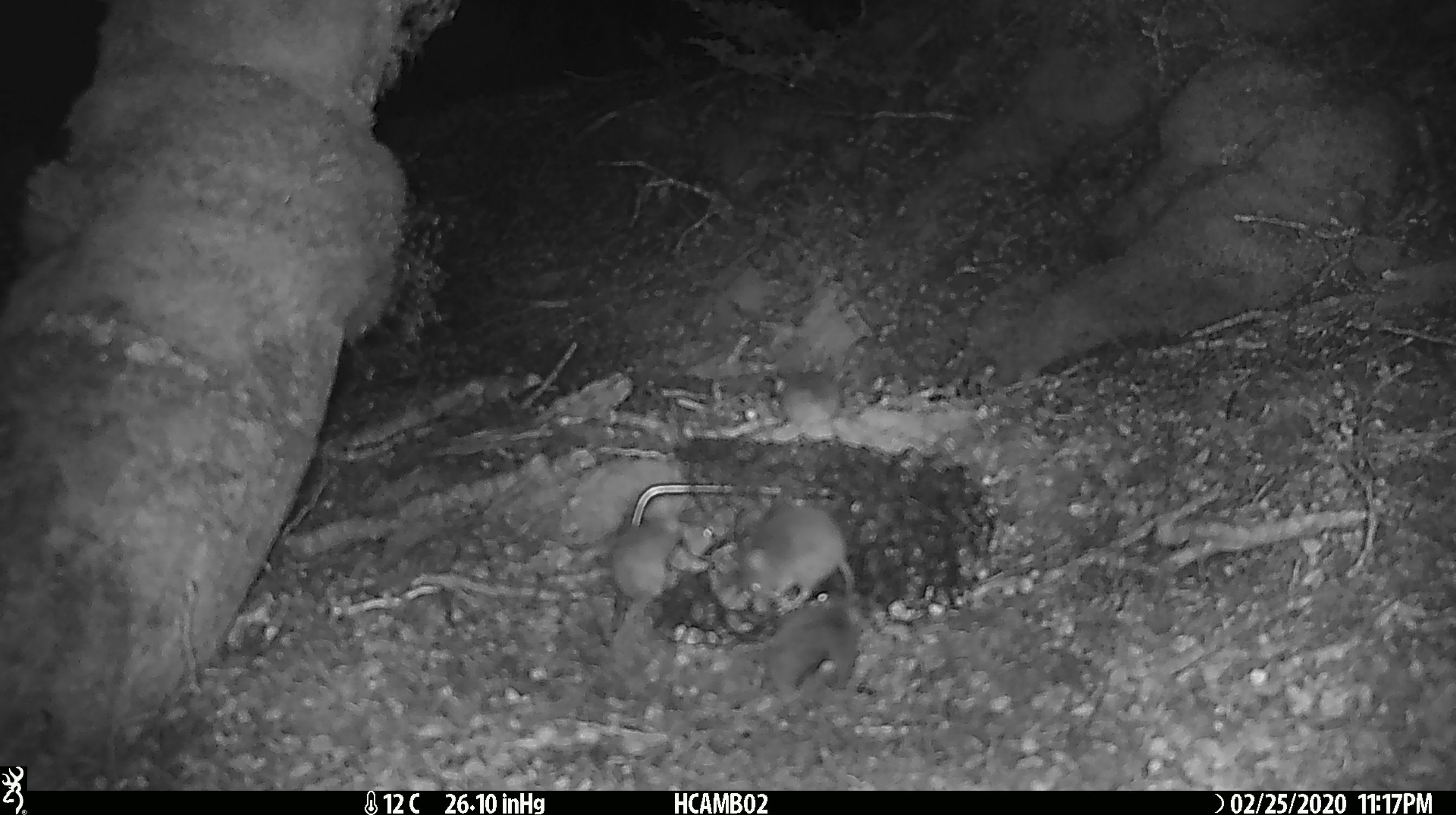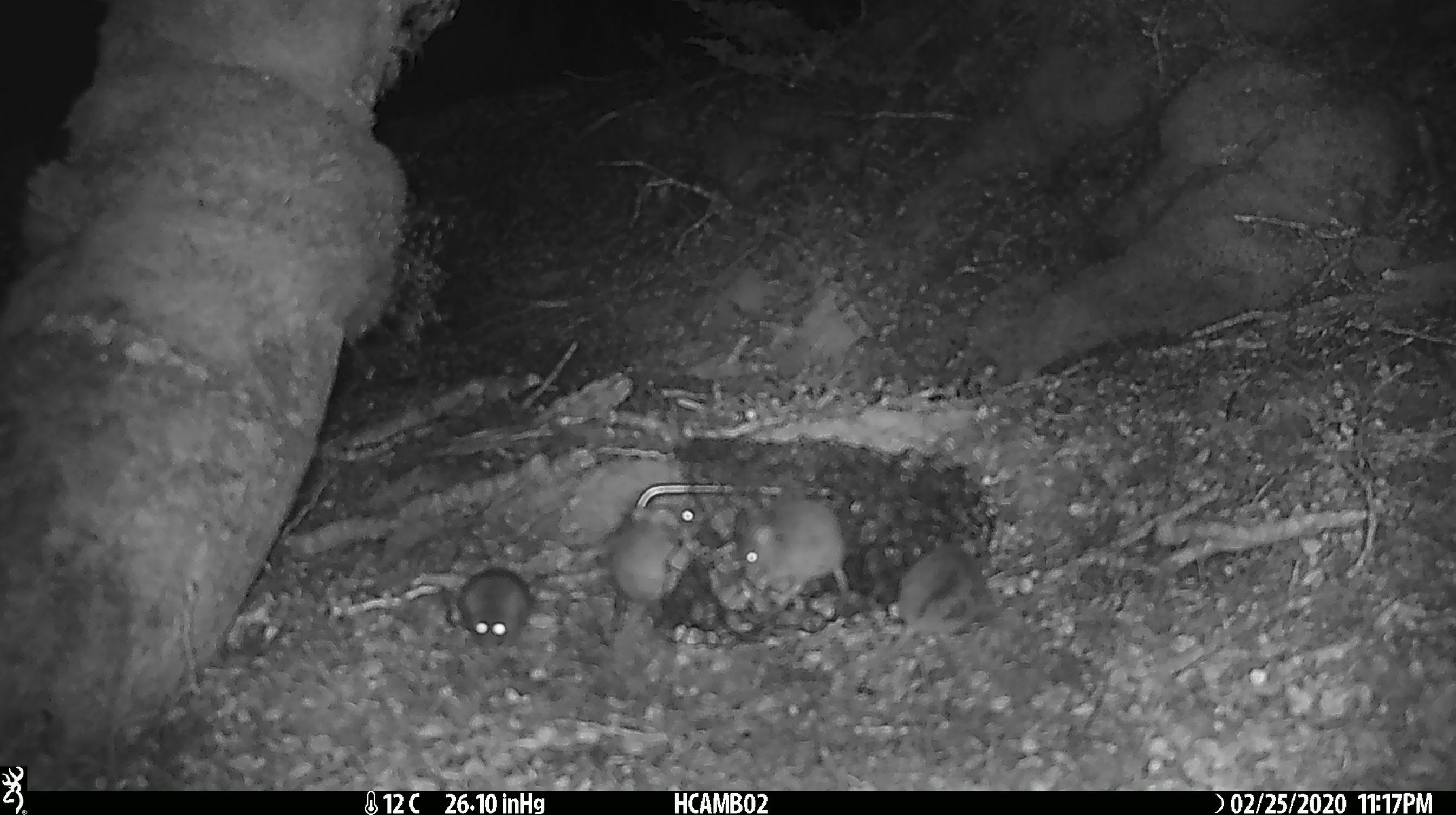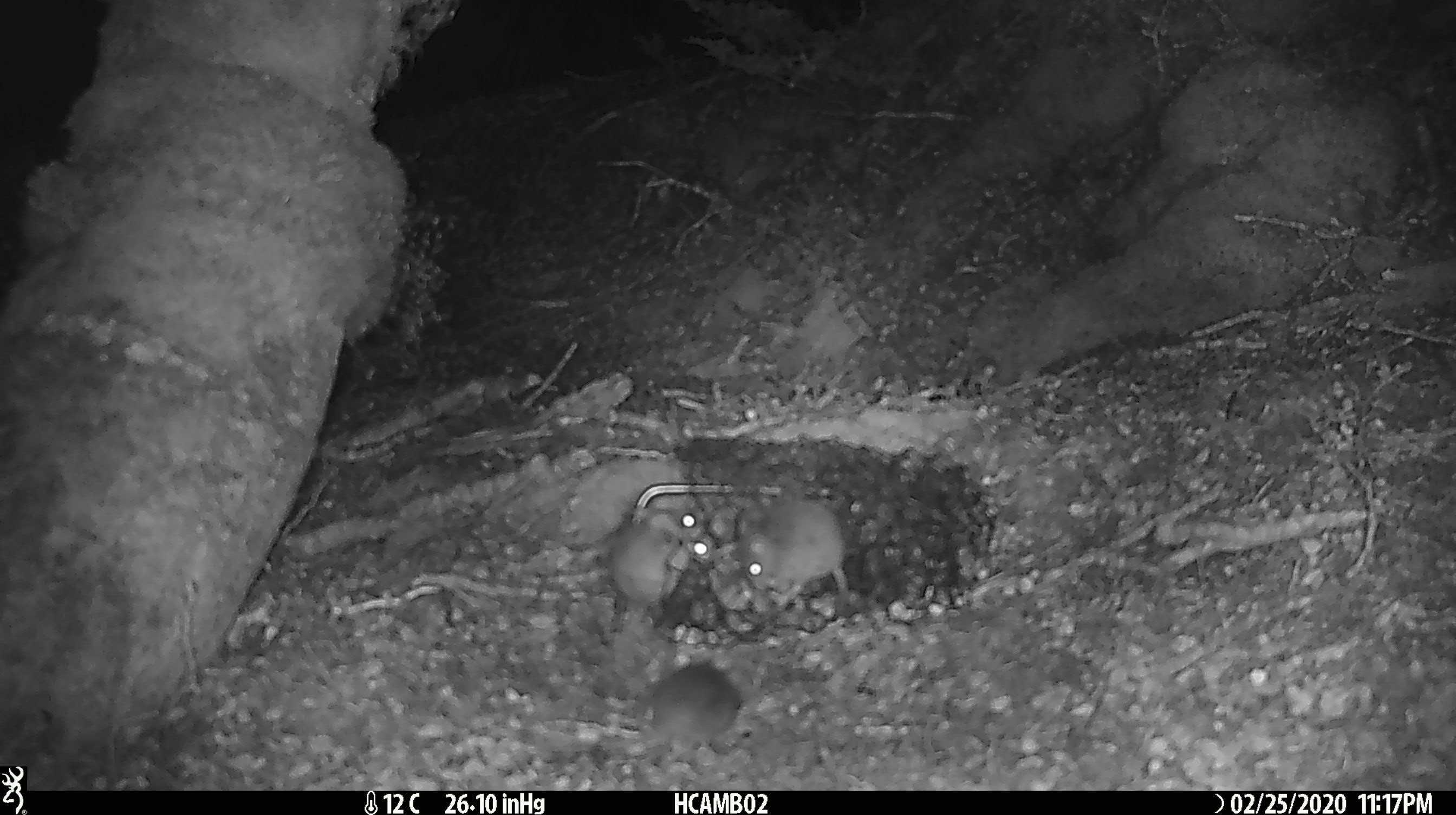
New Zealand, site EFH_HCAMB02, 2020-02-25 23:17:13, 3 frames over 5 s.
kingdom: Animalia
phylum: Chordata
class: Mammalia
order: Rodentia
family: Muridae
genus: Mus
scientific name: Mus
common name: mouse